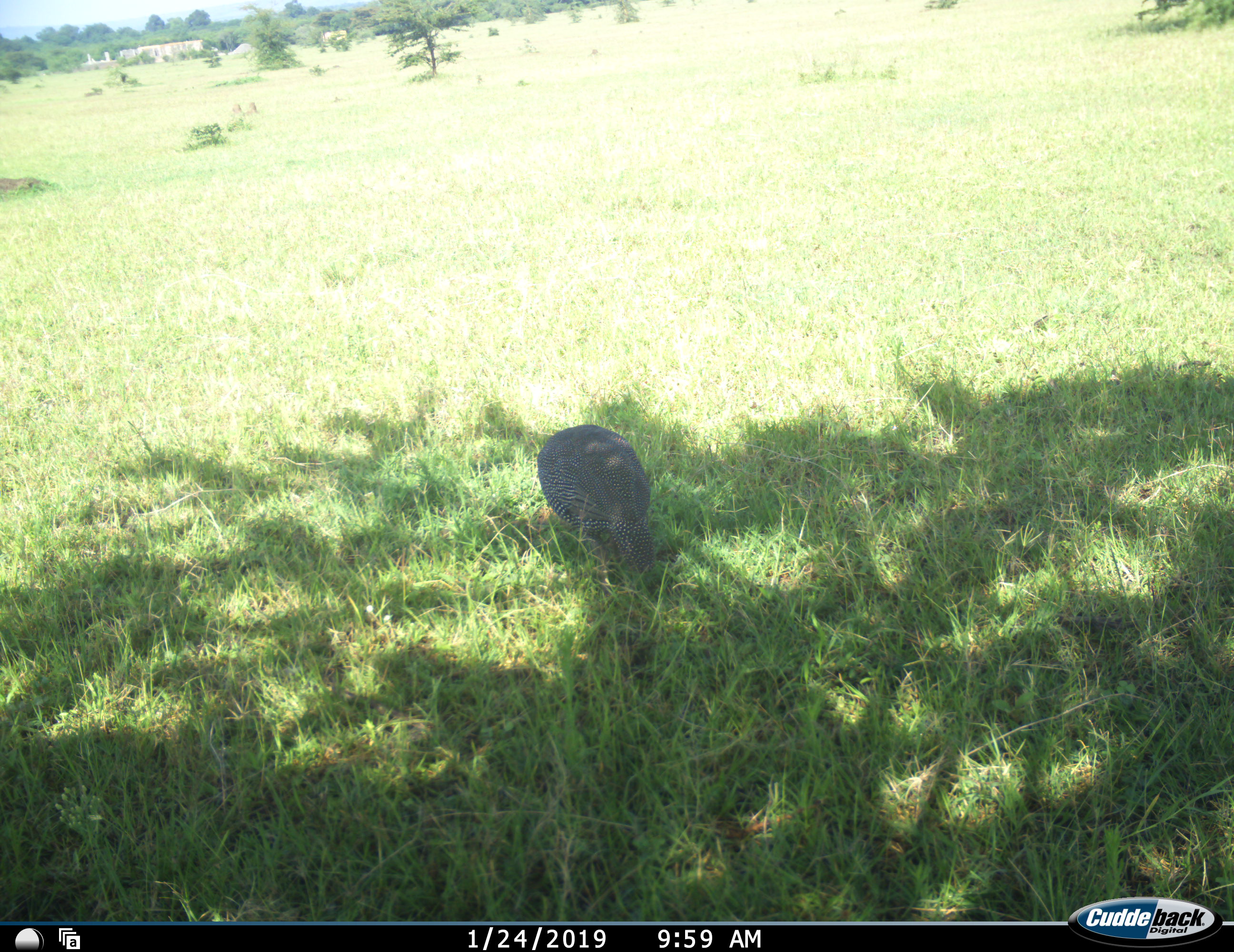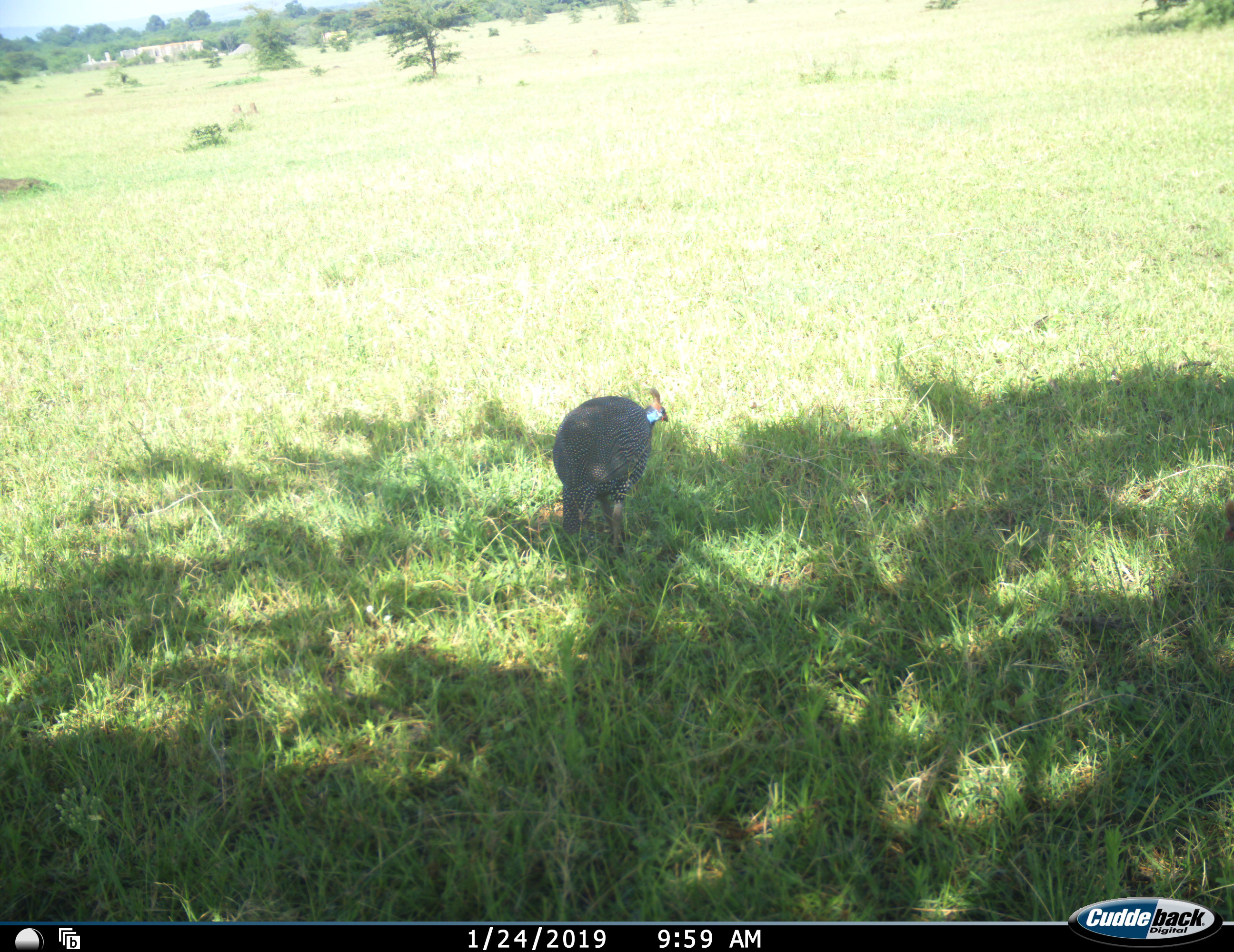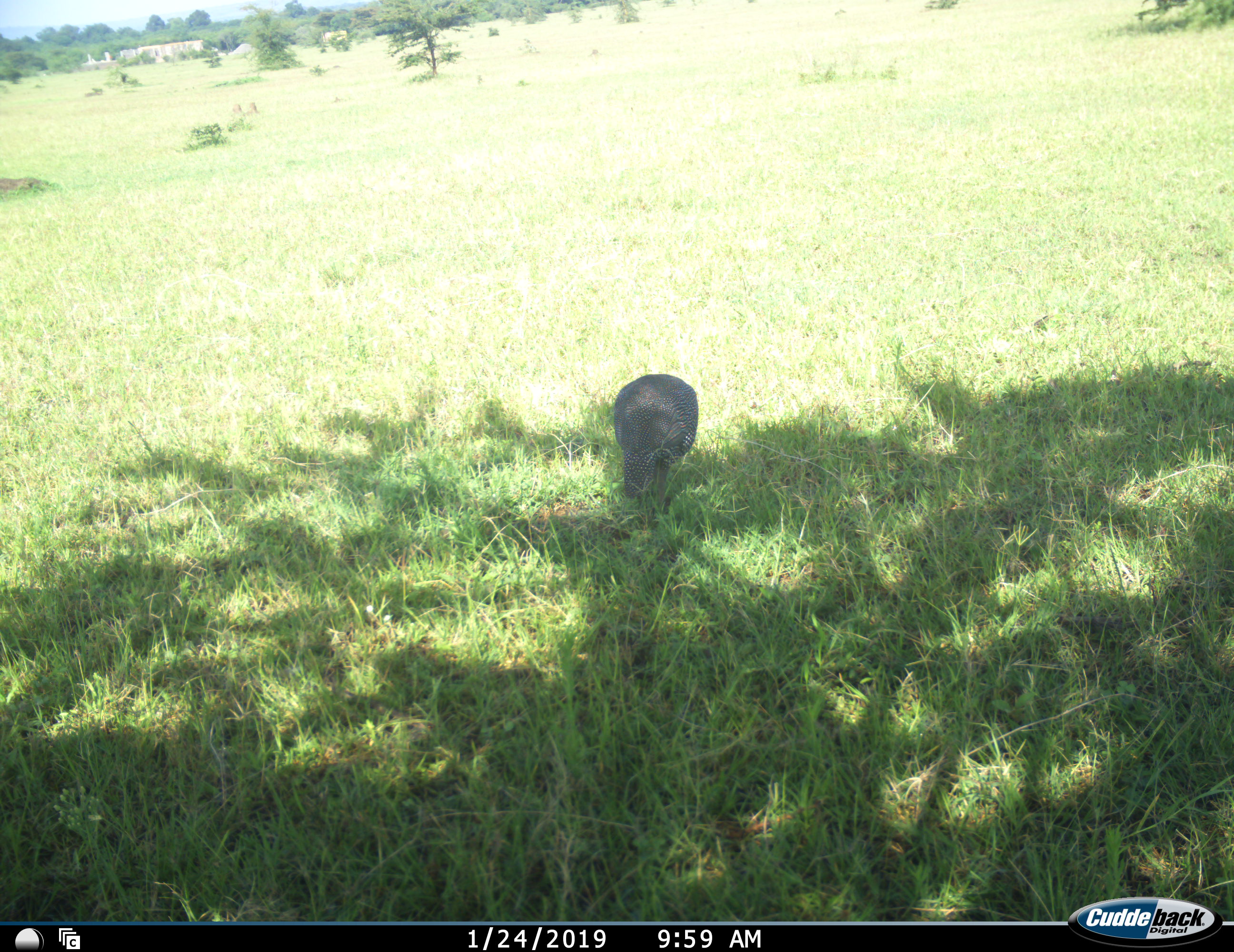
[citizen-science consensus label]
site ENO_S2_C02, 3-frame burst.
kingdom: Animalia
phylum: Chordata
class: Aves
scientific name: Aves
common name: bird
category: birdother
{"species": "birdother (bird) (Aves)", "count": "1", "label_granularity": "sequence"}